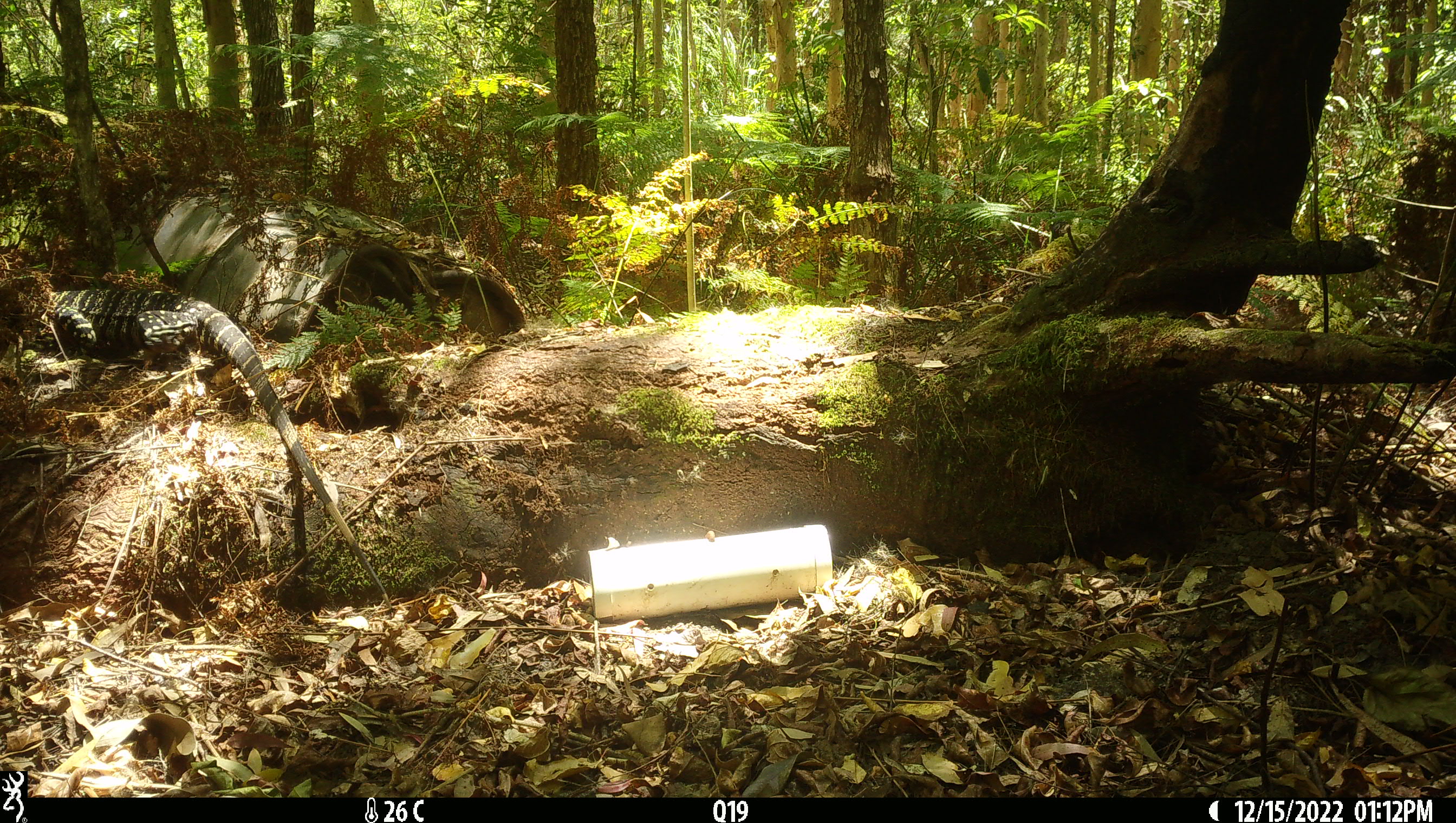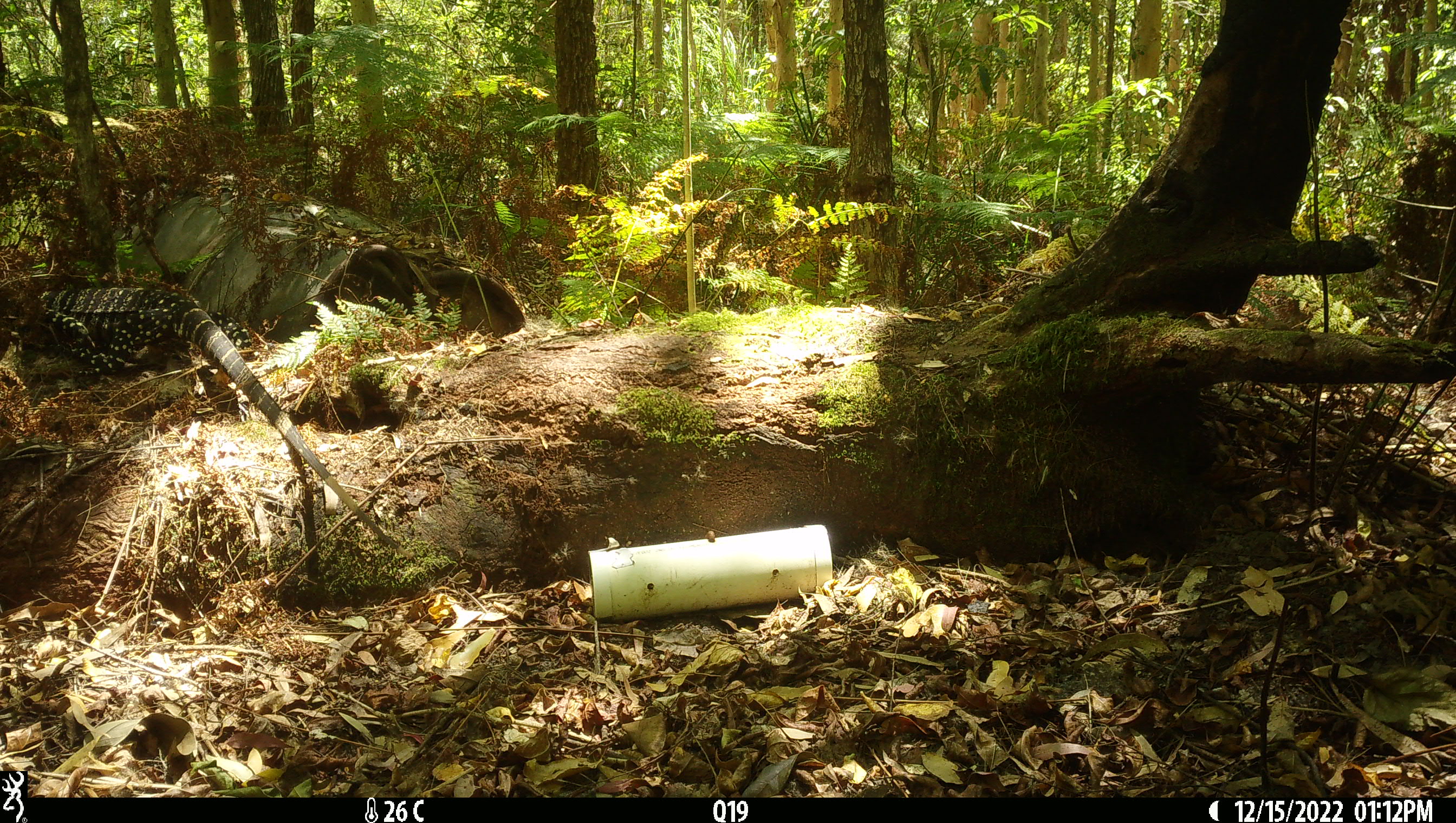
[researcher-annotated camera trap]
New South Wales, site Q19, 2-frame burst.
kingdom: Animalia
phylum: Chordata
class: Reptilia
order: Squamata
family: Varanidae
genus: Varanus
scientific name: Varanus varius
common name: lace monitor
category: goanna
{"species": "goanna (lace monitor) (Varanus varius)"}